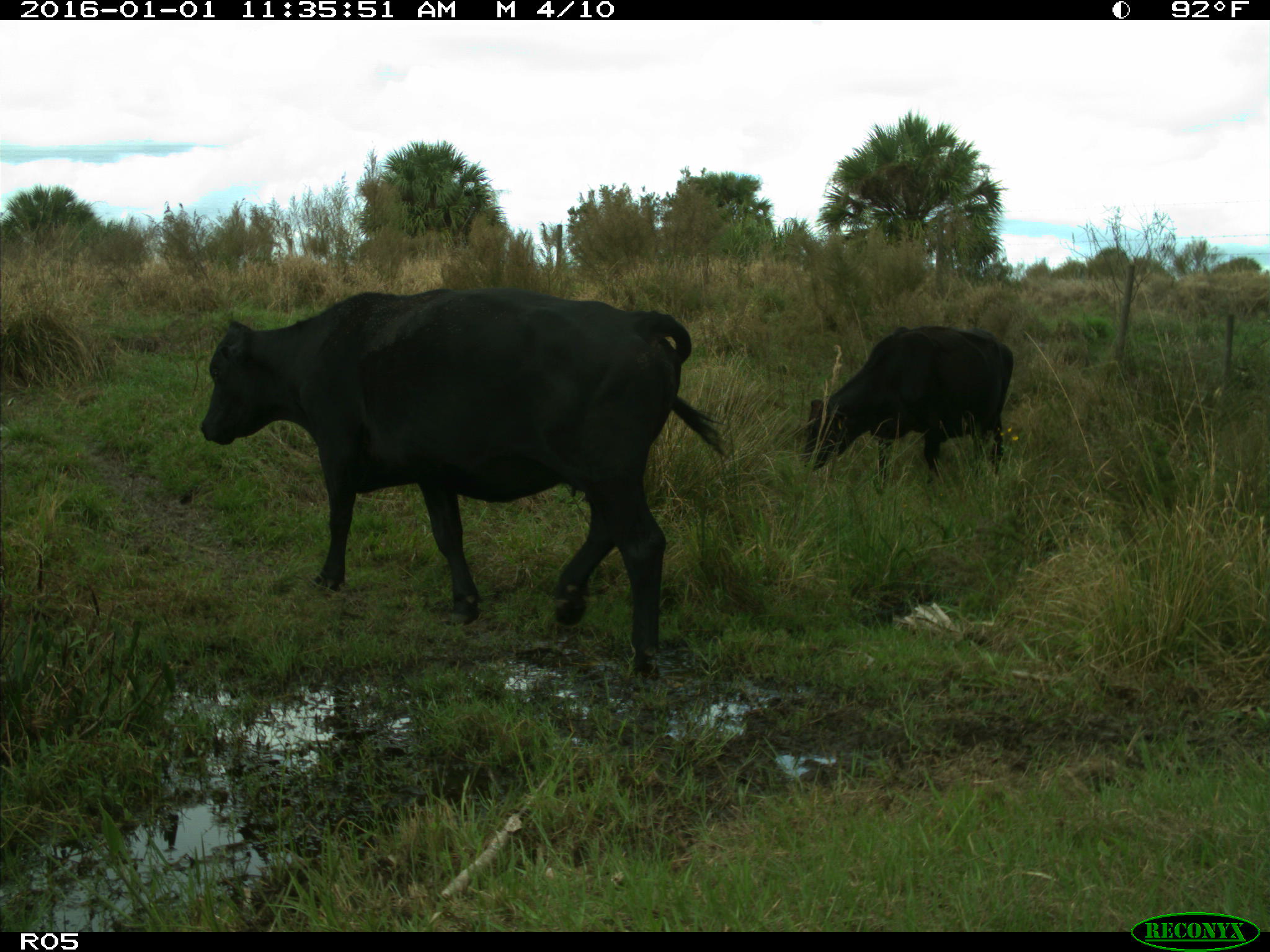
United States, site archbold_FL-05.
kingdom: Animalia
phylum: Chordata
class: Mammalia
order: Artiodactyla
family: Bovidae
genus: Bos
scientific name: Bos taurus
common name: domestic cow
Bos taurus (domestic cow).